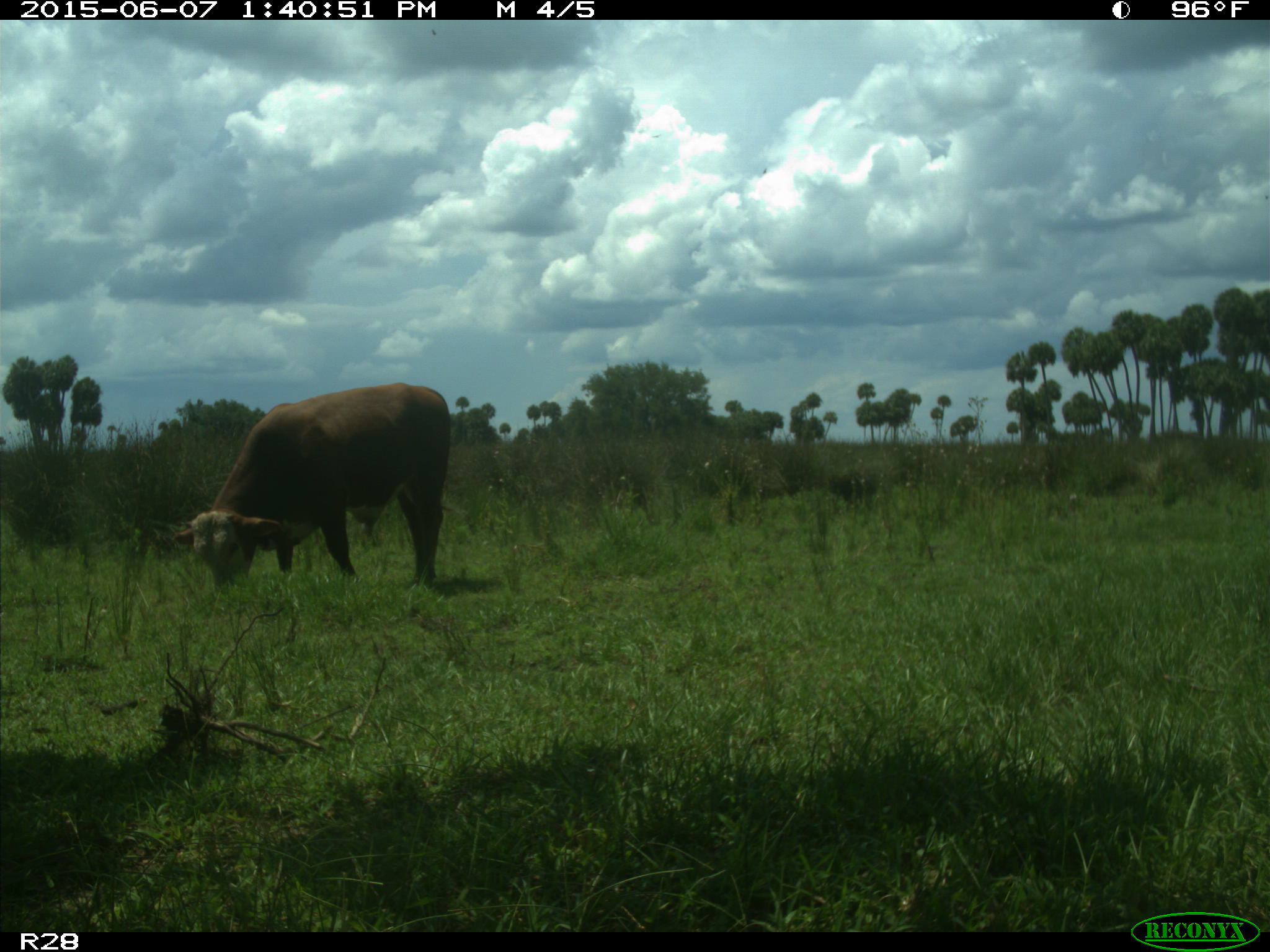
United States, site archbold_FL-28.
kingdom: Animalia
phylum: Chordata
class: Mammalia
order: Artiodactyla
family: Bovidae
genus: Bos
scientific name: Bos taurus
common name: domestic cow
Bos taurus (domestic cow).